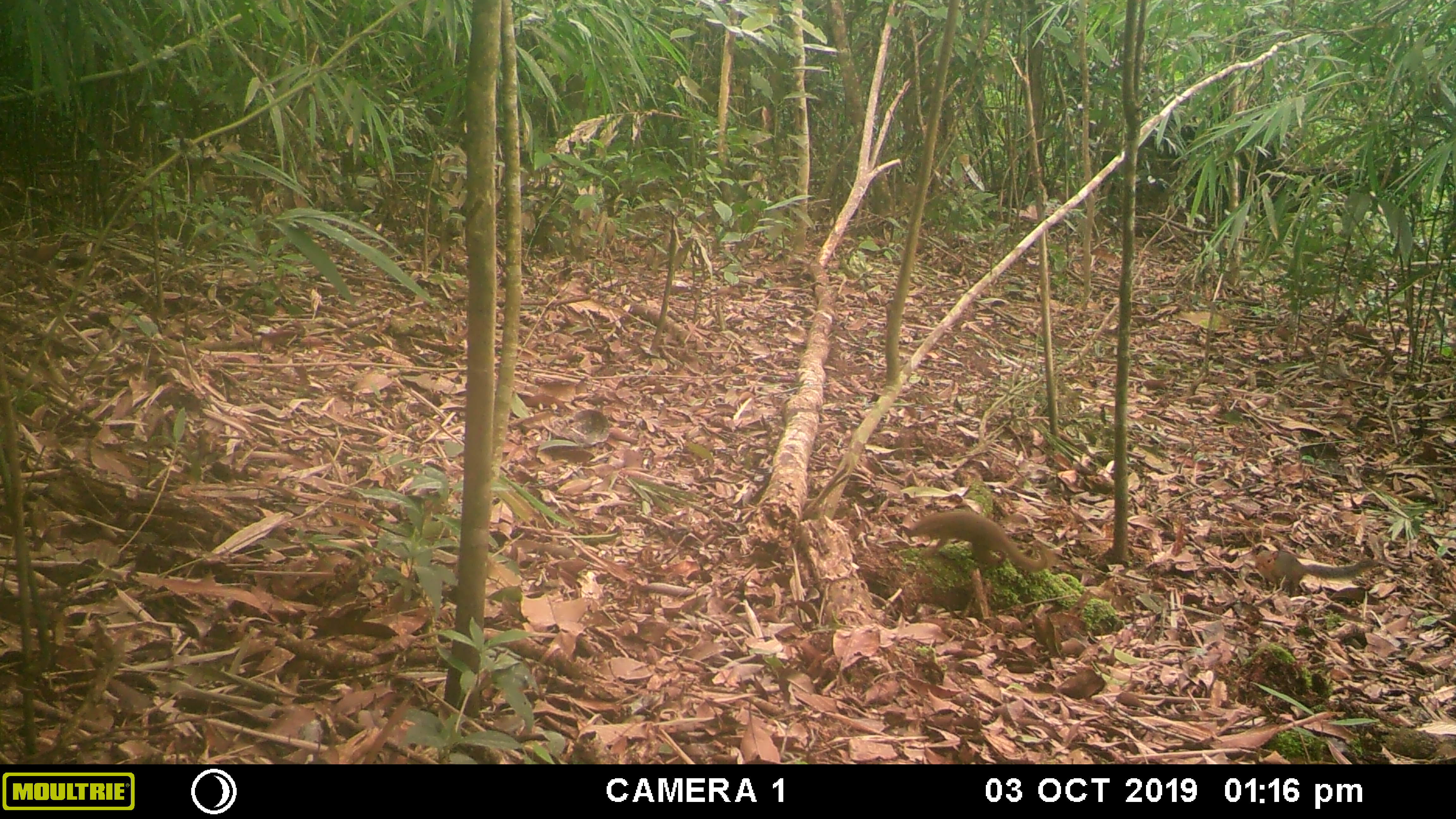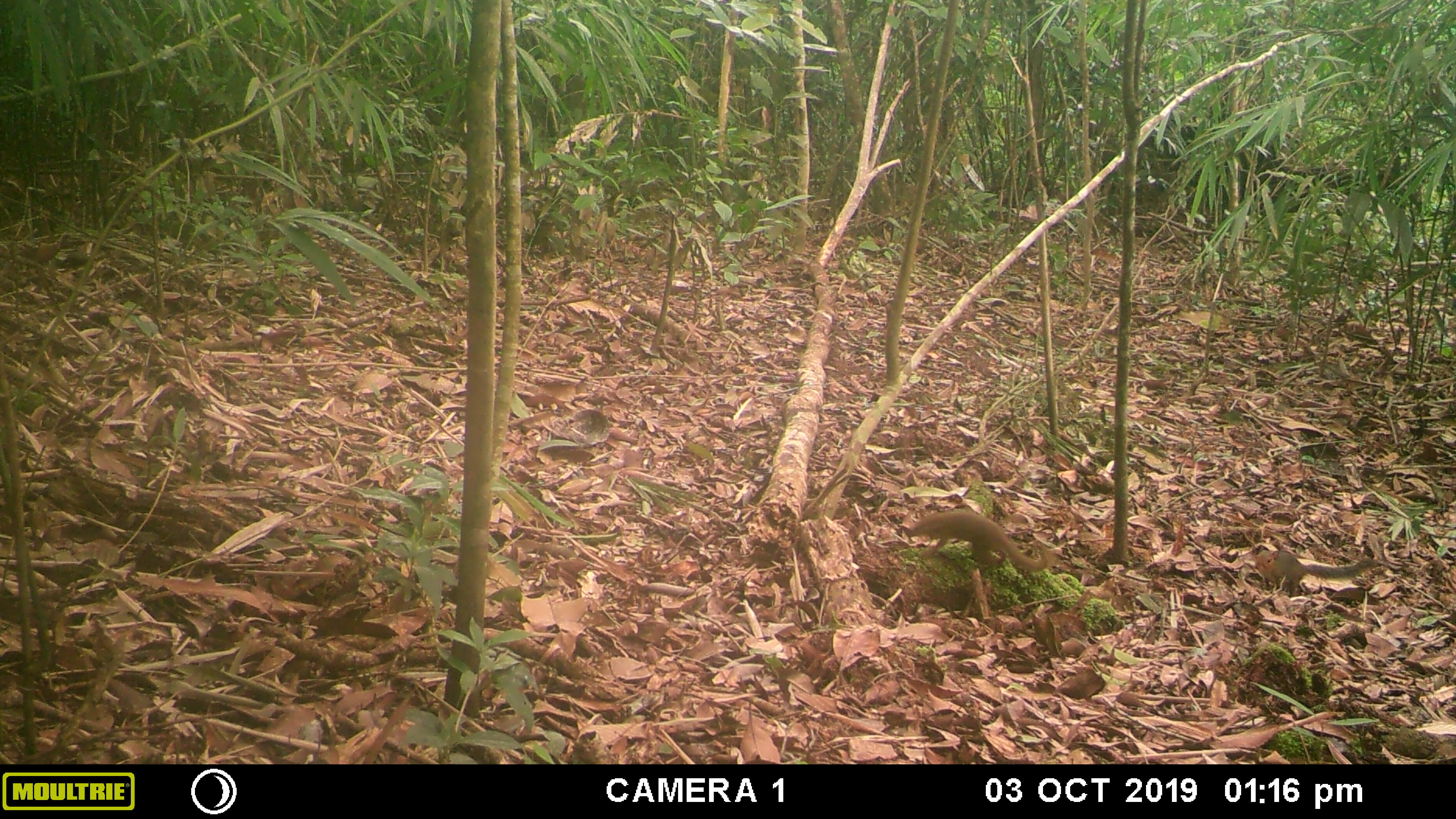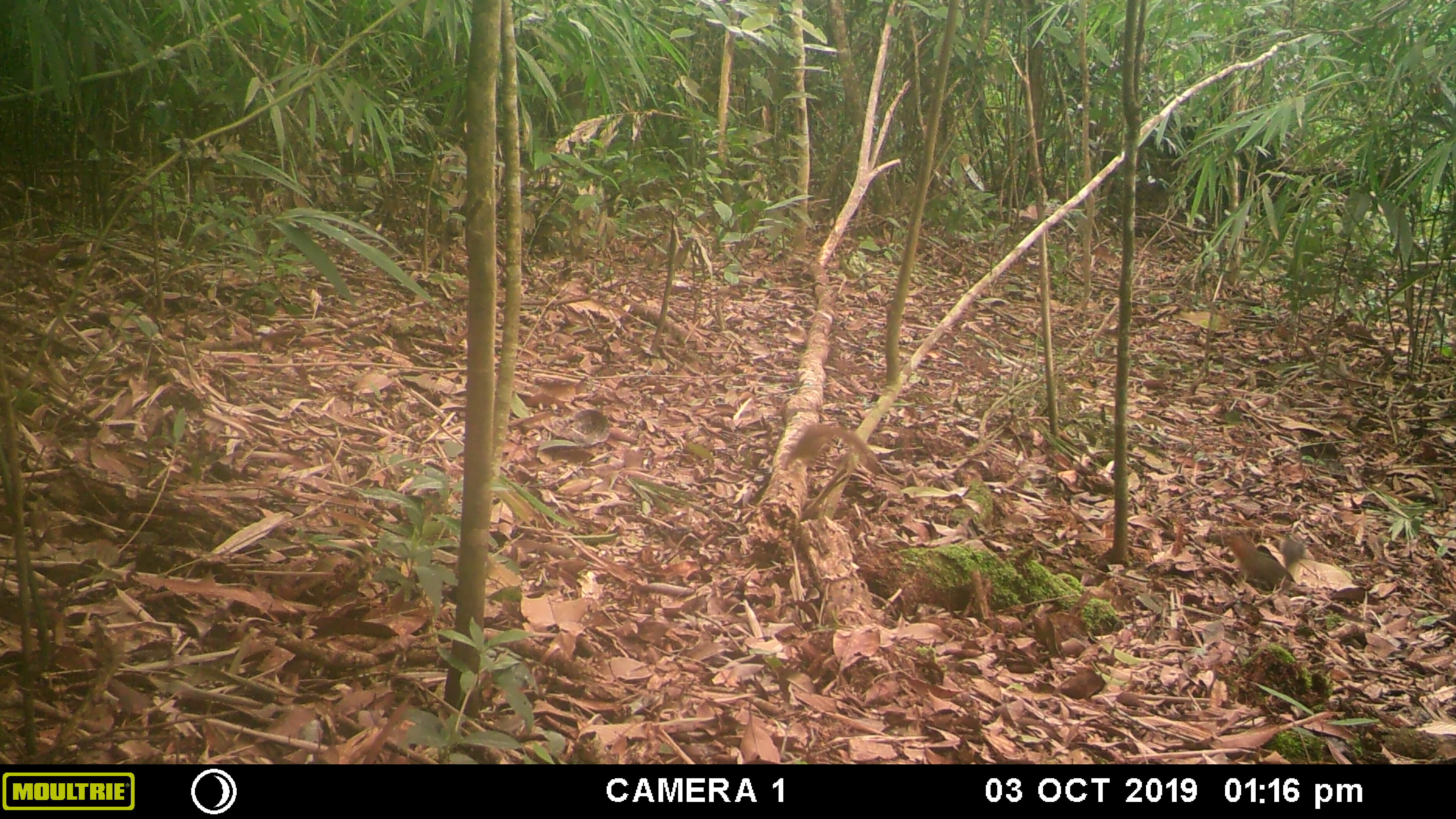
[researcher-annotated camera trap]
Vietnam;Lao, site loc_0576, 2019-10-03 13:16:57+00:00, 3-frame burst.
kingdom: Animalia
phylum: Chordata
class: Mammalia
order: Scandentia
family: Tupaiidae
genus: Tupaia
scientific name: Tupaia belangeri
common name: northern treeshrew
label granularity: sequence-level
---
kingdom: Animalia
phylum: Chordata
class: Mammalia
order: Rodentia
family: Sciuridae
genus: Dremomys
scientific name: Dremomys rufigenis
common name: red-cheeked squirrel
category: red cheeked squirrel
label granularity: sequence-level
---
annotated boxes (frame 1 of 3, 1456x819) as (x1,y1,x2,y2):
northern treeshrew: (906,509,1049,573); (1251,548,1377,597)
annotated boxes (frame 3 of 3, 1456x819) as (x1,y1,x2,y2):
northern treeshrew: (782,422,882,475); (1228,531,1307,595)